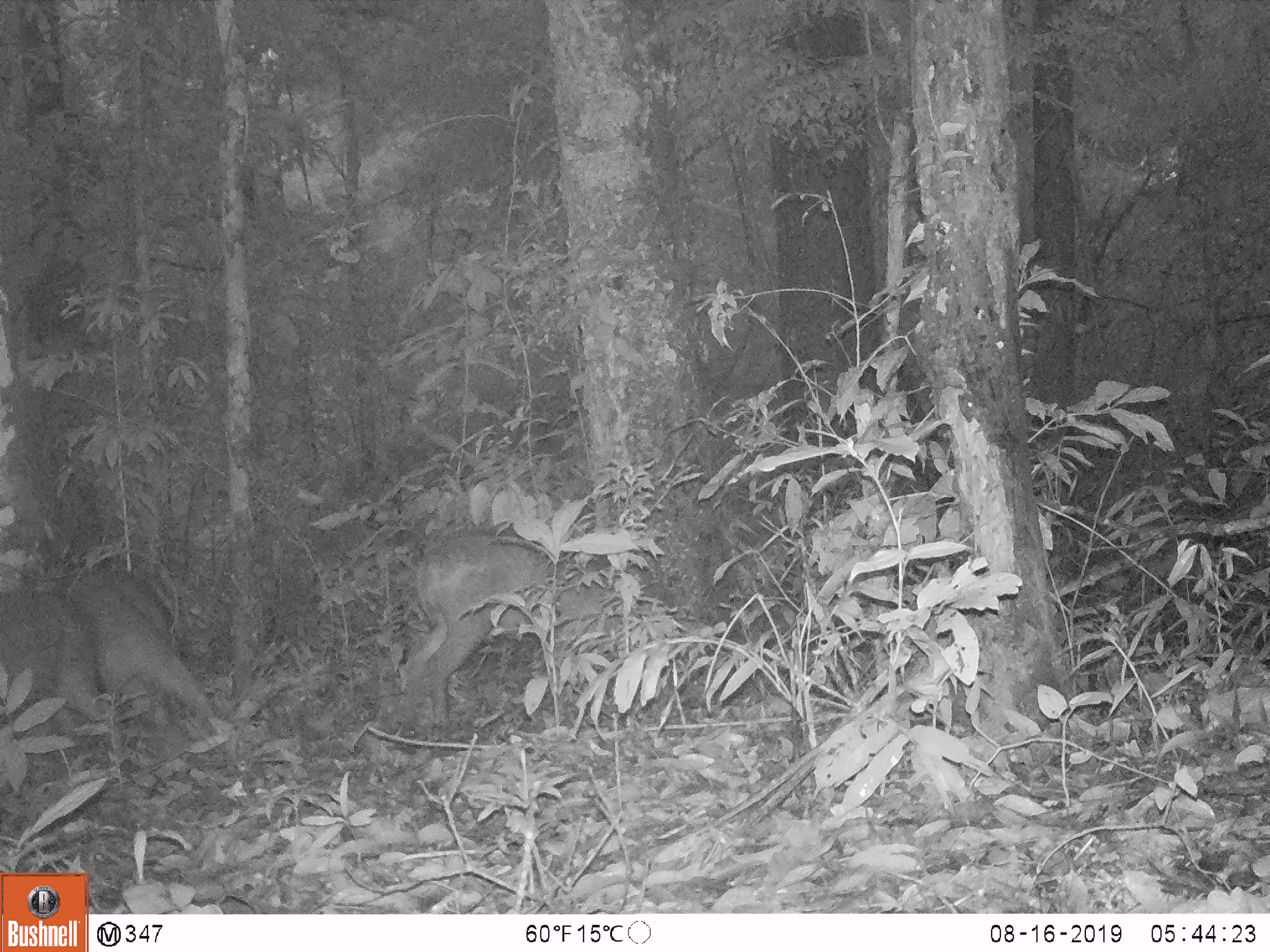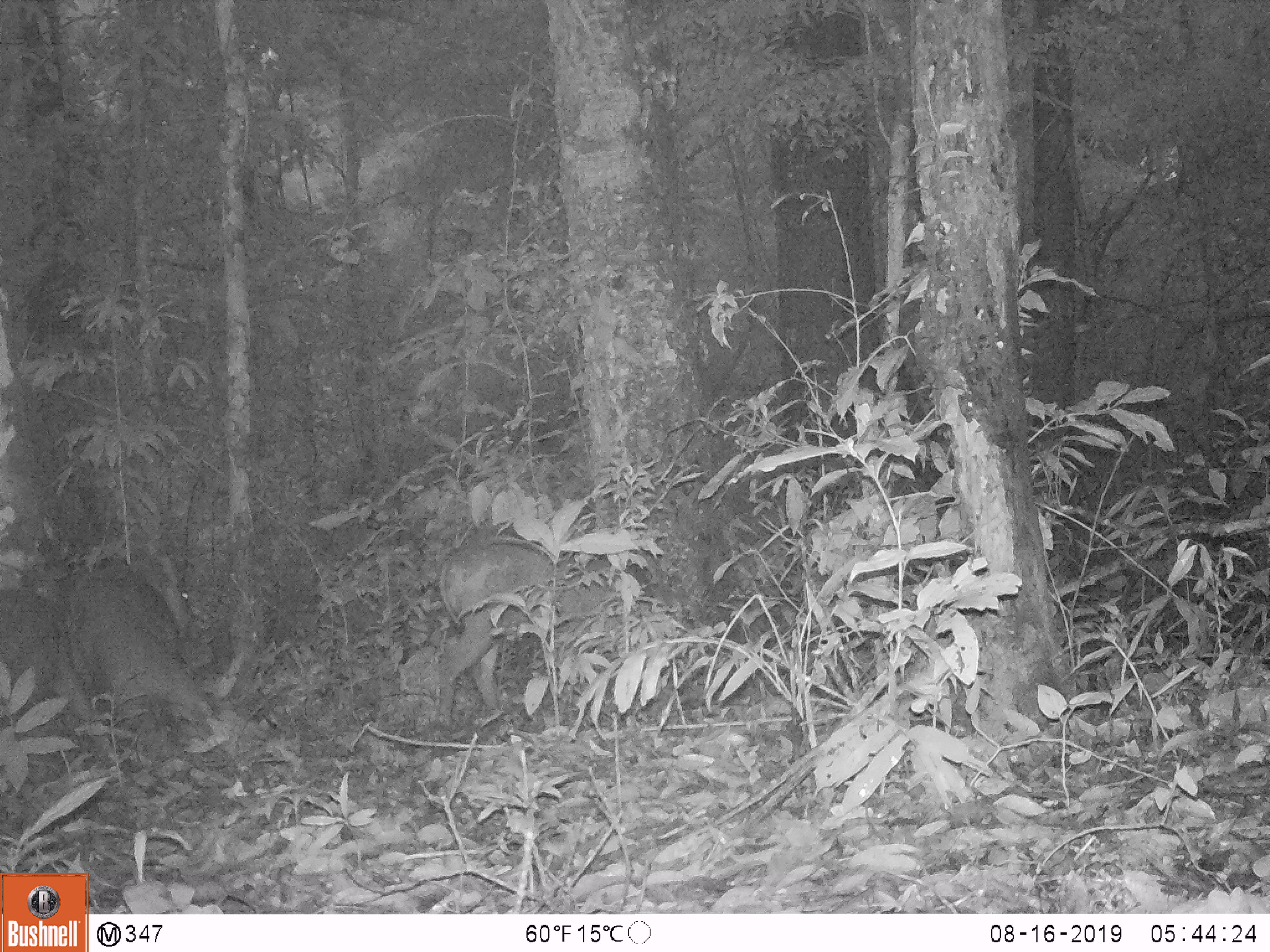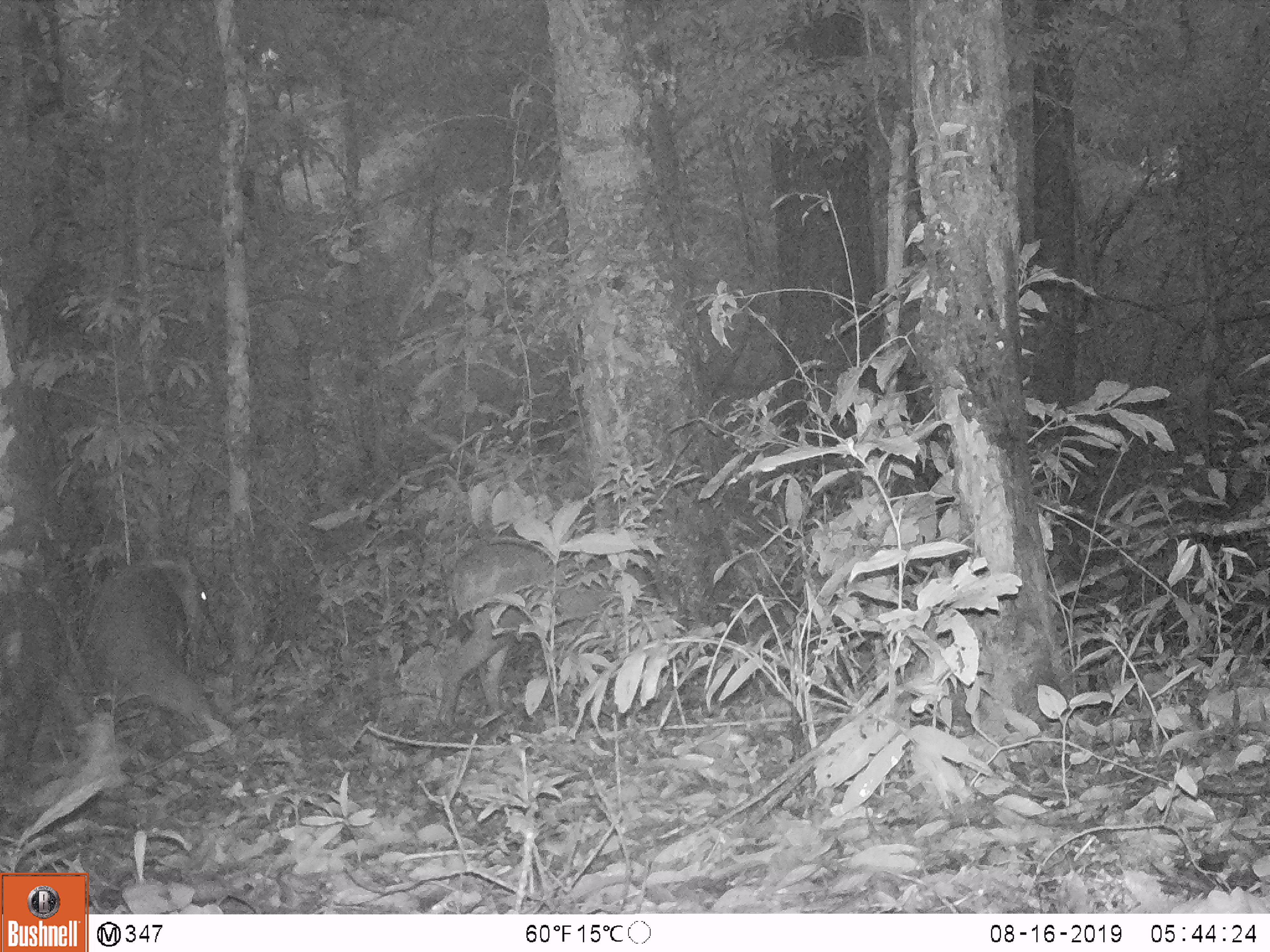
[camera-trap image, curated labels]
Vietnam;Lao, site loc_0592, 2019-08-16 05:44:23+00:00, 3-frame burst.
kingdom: Animalia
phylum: Chordata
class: Mammalia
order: Artiodactyla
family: Suidae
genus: Sus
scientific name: Sus scrofa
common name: eurasian wild pig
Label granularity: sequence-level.